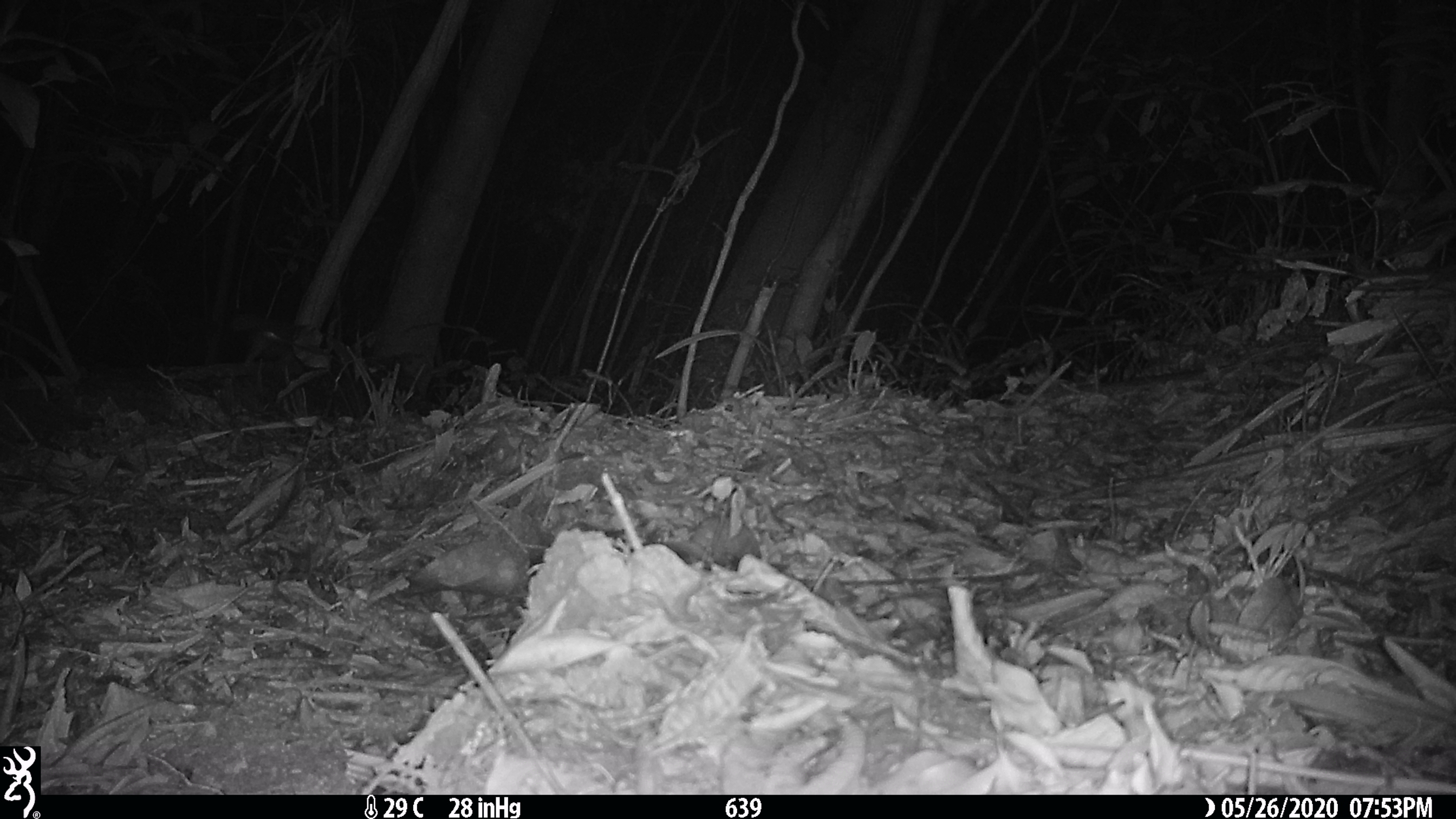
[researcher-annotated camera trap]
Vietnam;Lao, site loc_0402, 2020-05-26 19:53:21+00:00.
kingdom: Animalia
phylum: Chordata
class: Mammalia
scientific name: Mammalia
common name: mammal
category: unidentified small mammal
Unidentified small mammal (mammal) (Mammalia). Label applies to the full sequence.